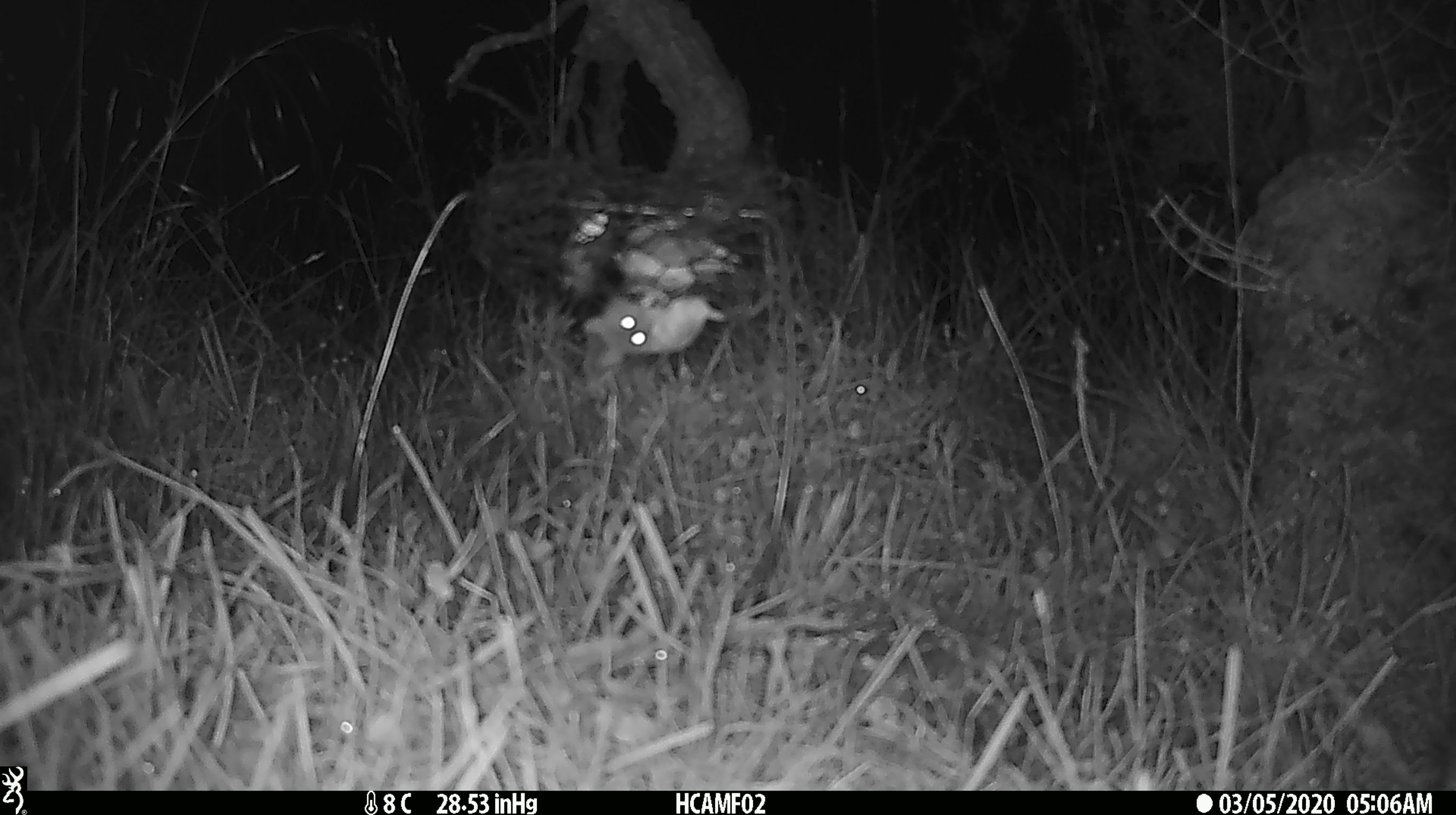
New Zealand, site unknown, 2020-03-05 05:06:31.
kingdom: Animalia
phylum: Chordata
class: Mammalia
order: Rodentia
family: Muridae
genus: Mus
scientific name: Mus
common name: mouse